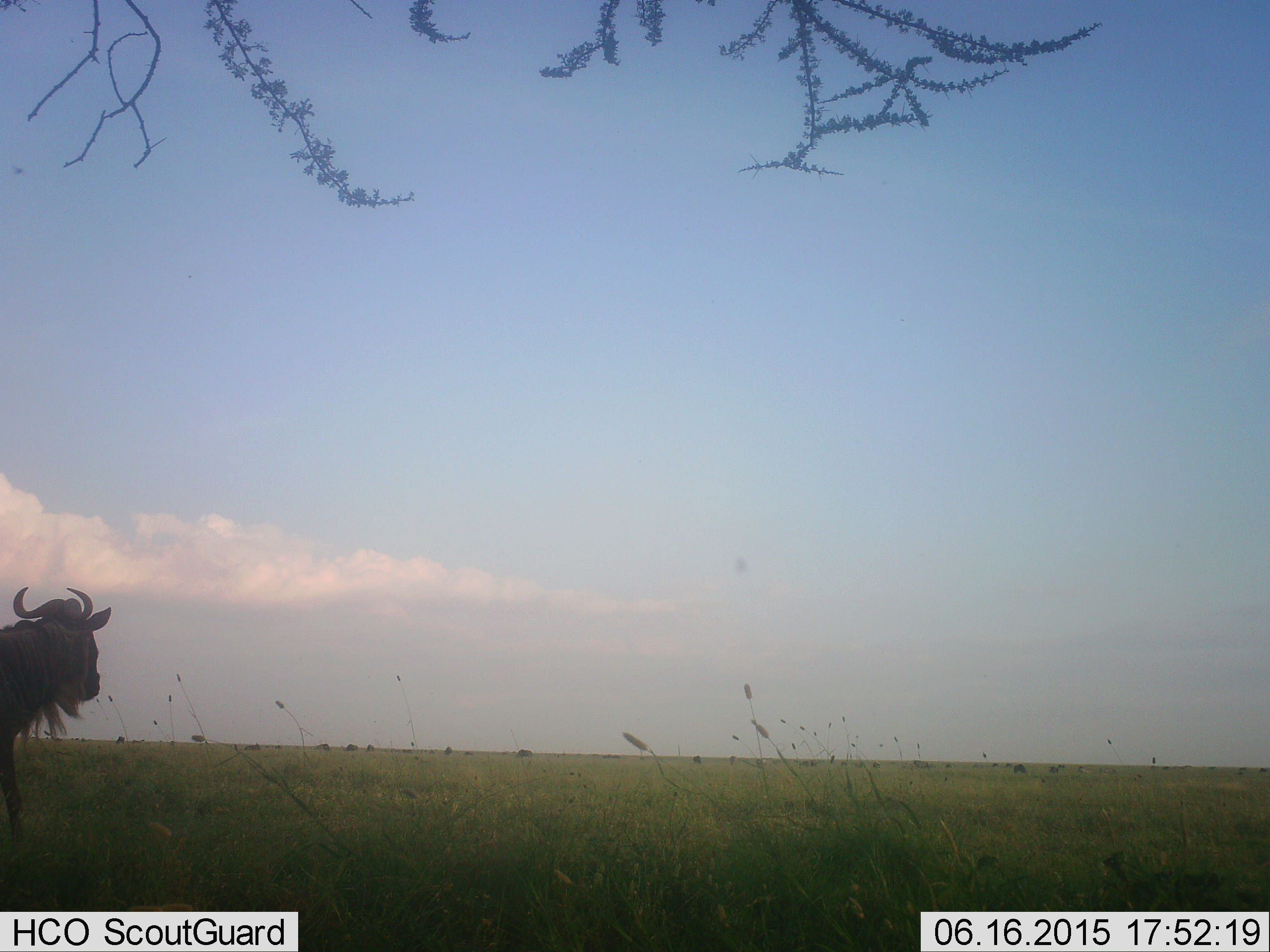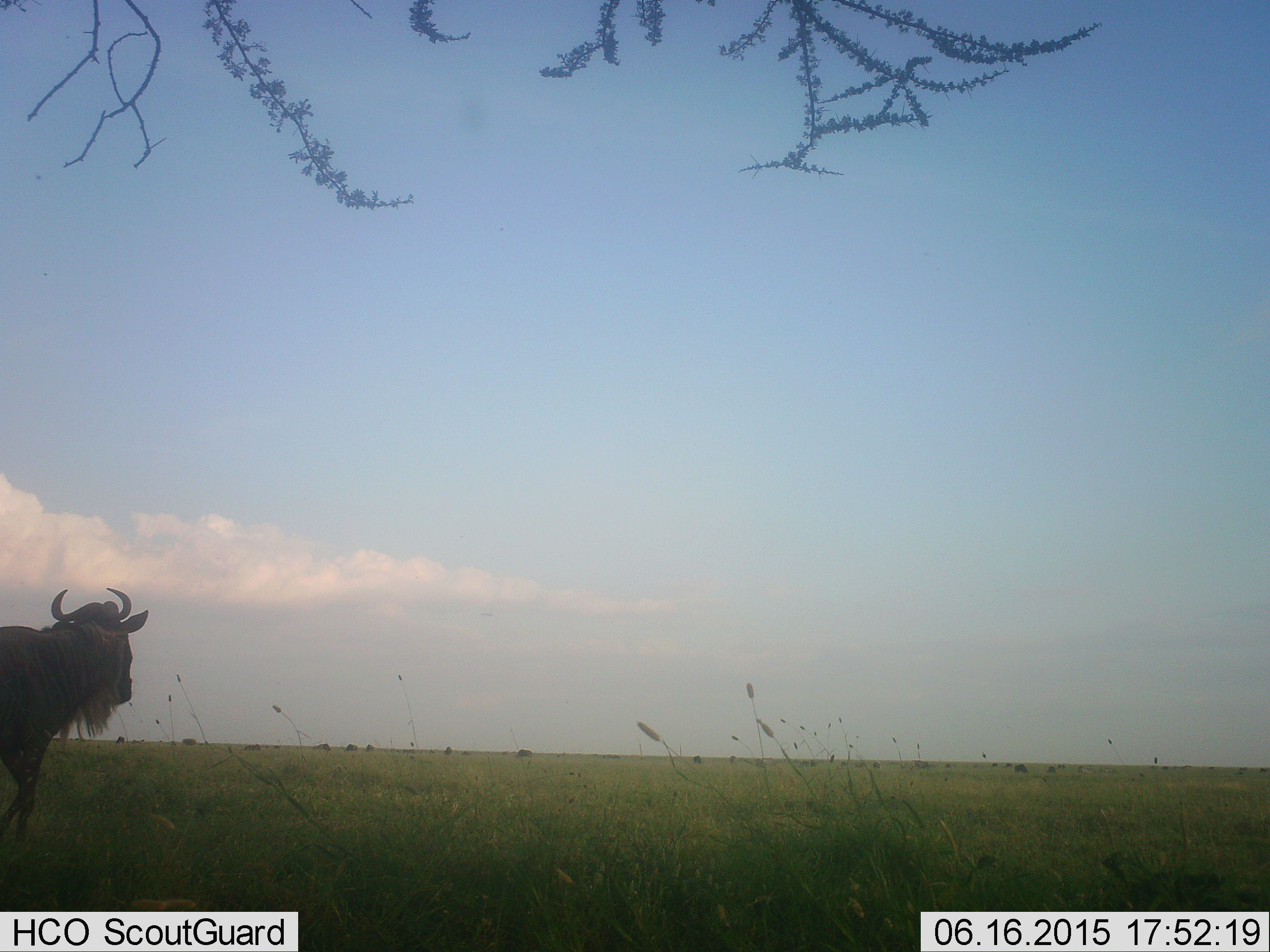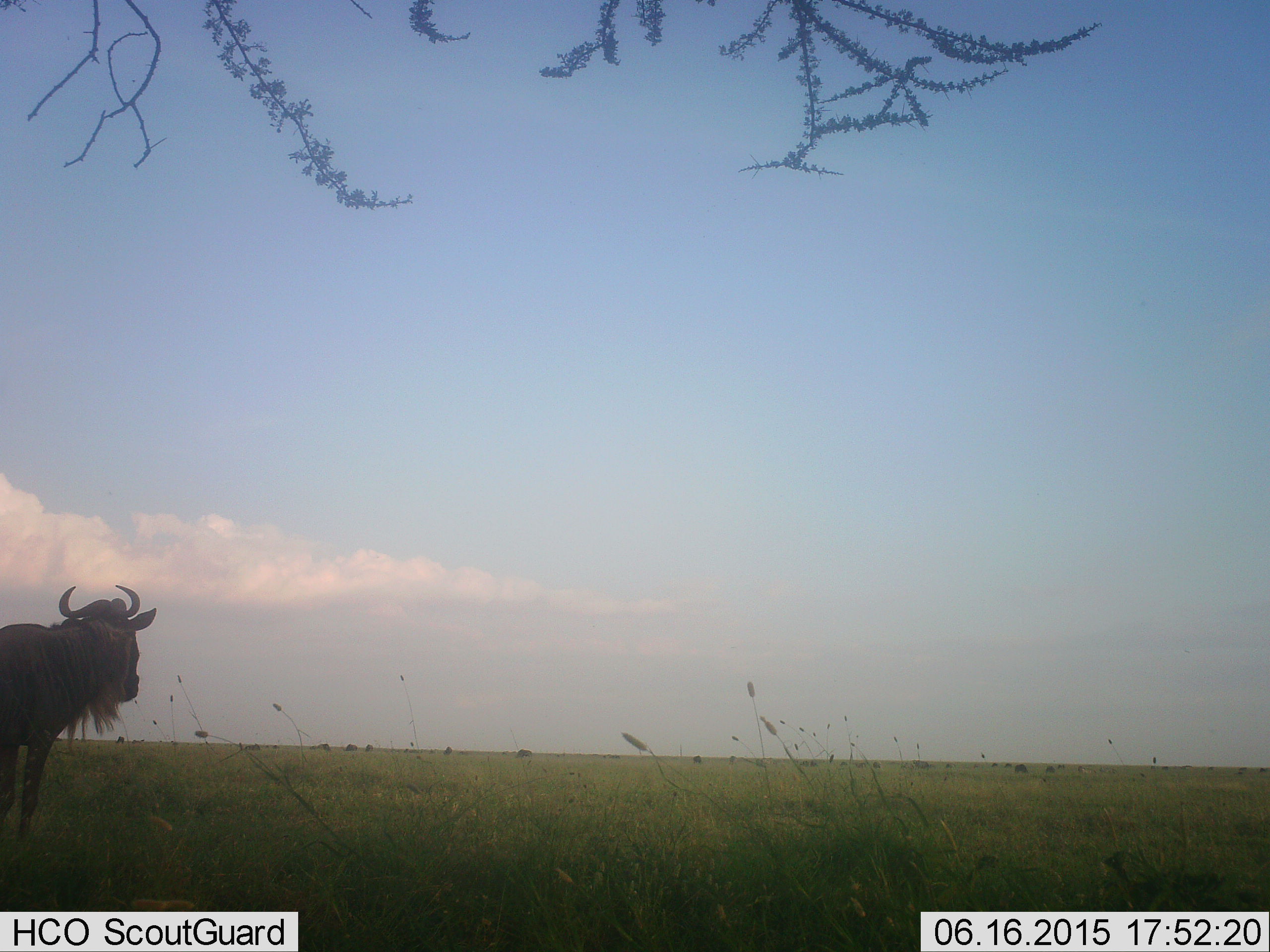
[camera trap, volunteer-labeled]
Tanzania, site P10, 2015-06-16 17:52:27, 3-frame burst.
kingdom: Animalia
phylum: Chordata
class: Mammalia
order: Artiodactyla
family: Bovidae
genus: Connochaetes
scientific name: Connochaetes taurinus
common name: blue wildebeest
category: wildebeest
Wildebeest (blue wildebeest) (Connochaetes taurinus), count 1. Behavior (volunteer vote fractions): standing 70%, resting 0%, moving 30%, interacting 0%. Young present (vote fraction): 0%. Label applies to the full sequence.